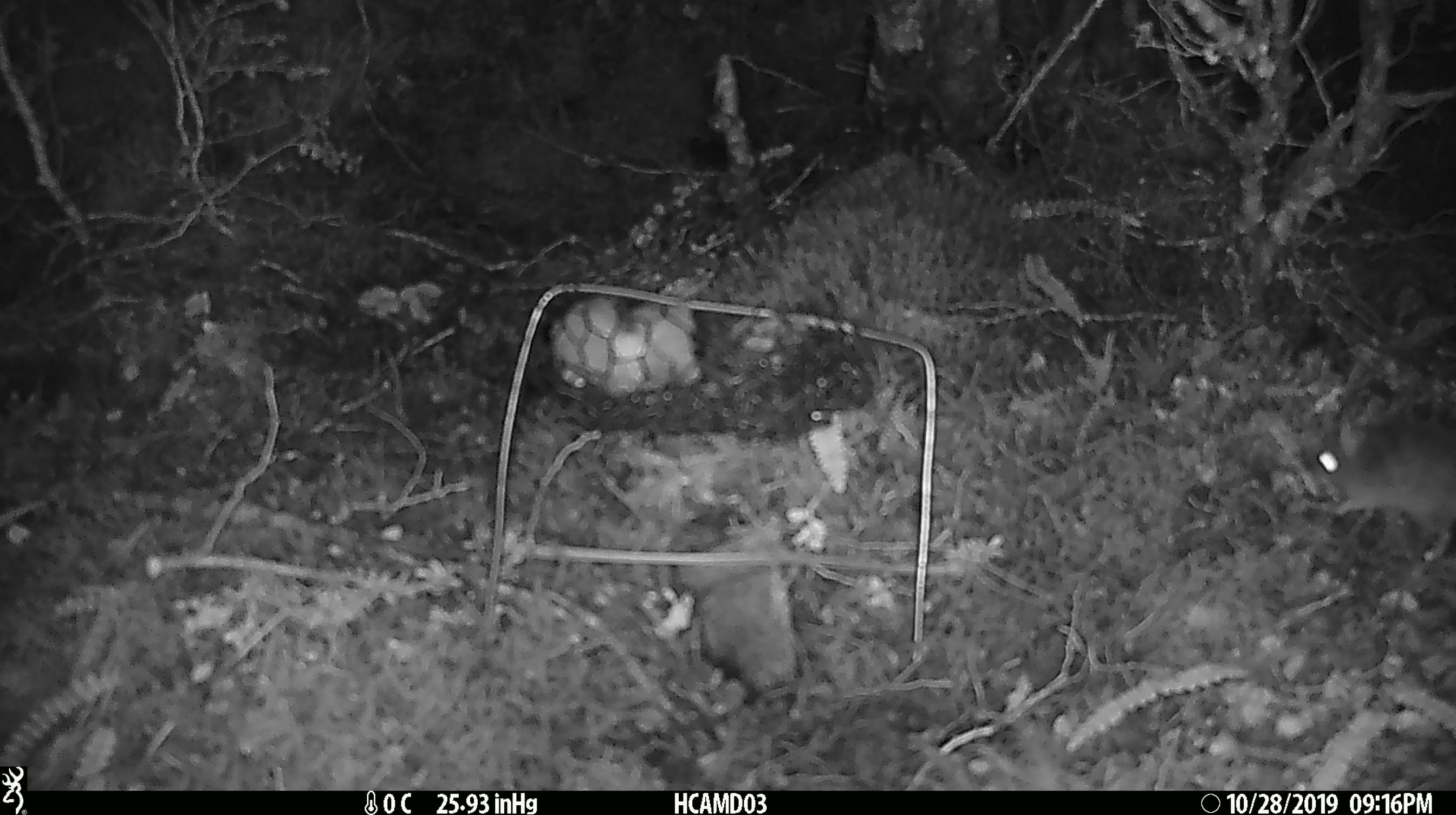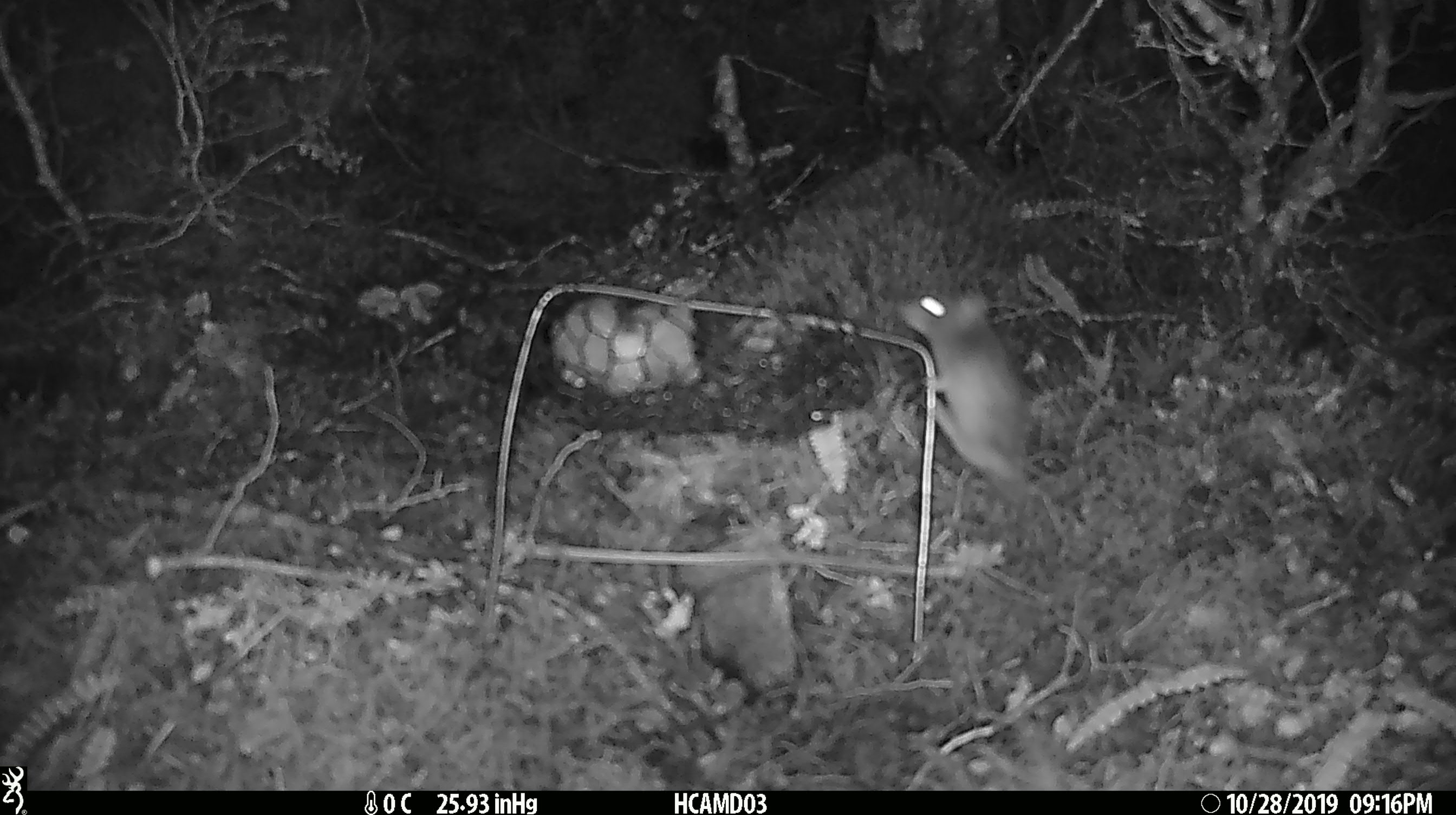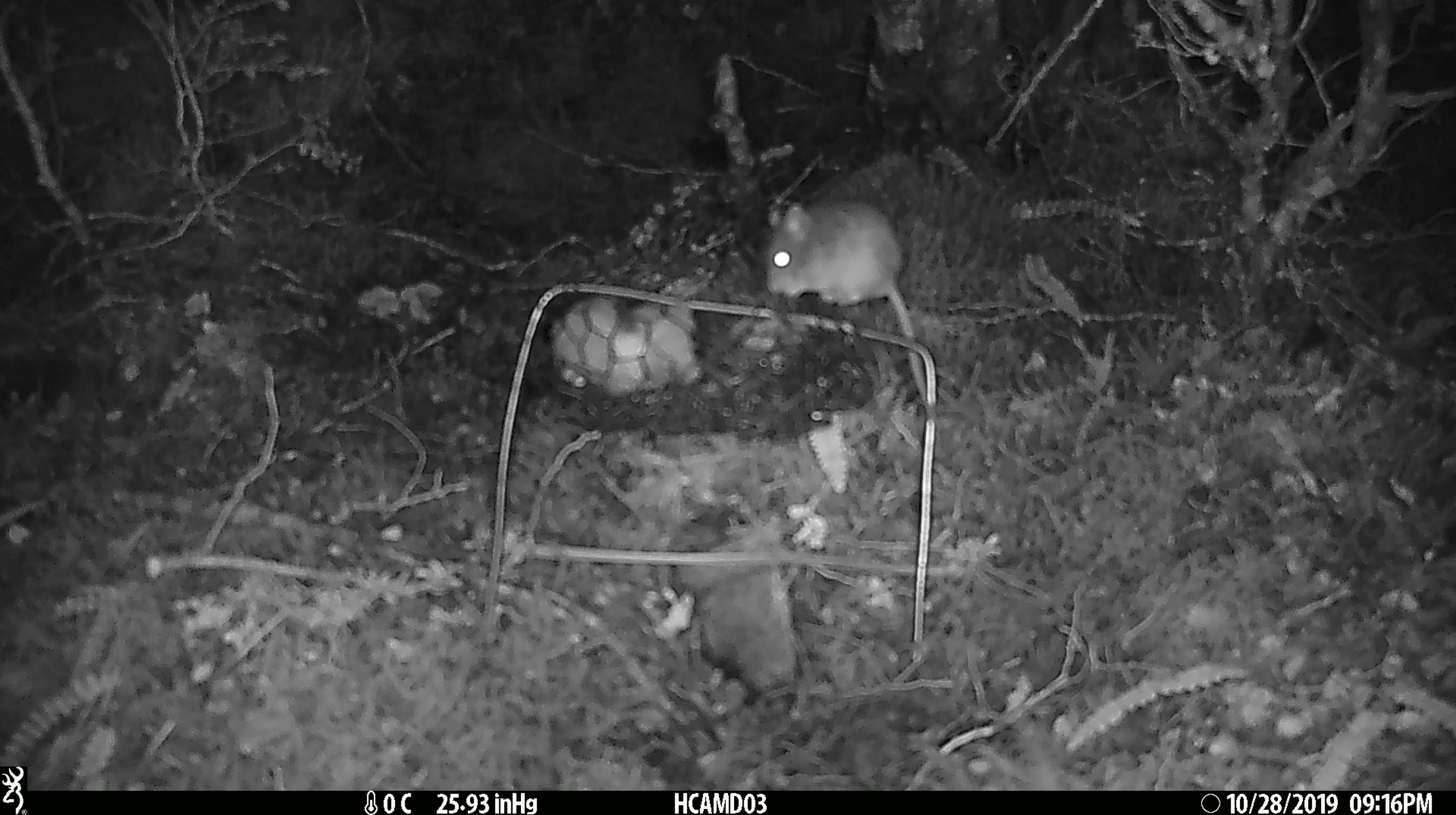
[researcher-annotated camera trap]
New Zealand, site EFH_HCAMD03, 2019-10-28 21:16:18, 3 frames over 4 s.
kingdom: Animalia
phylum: Chordata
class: Mammalia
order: Rodentia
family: Muridae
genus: Mus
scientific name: Mus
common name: mouse